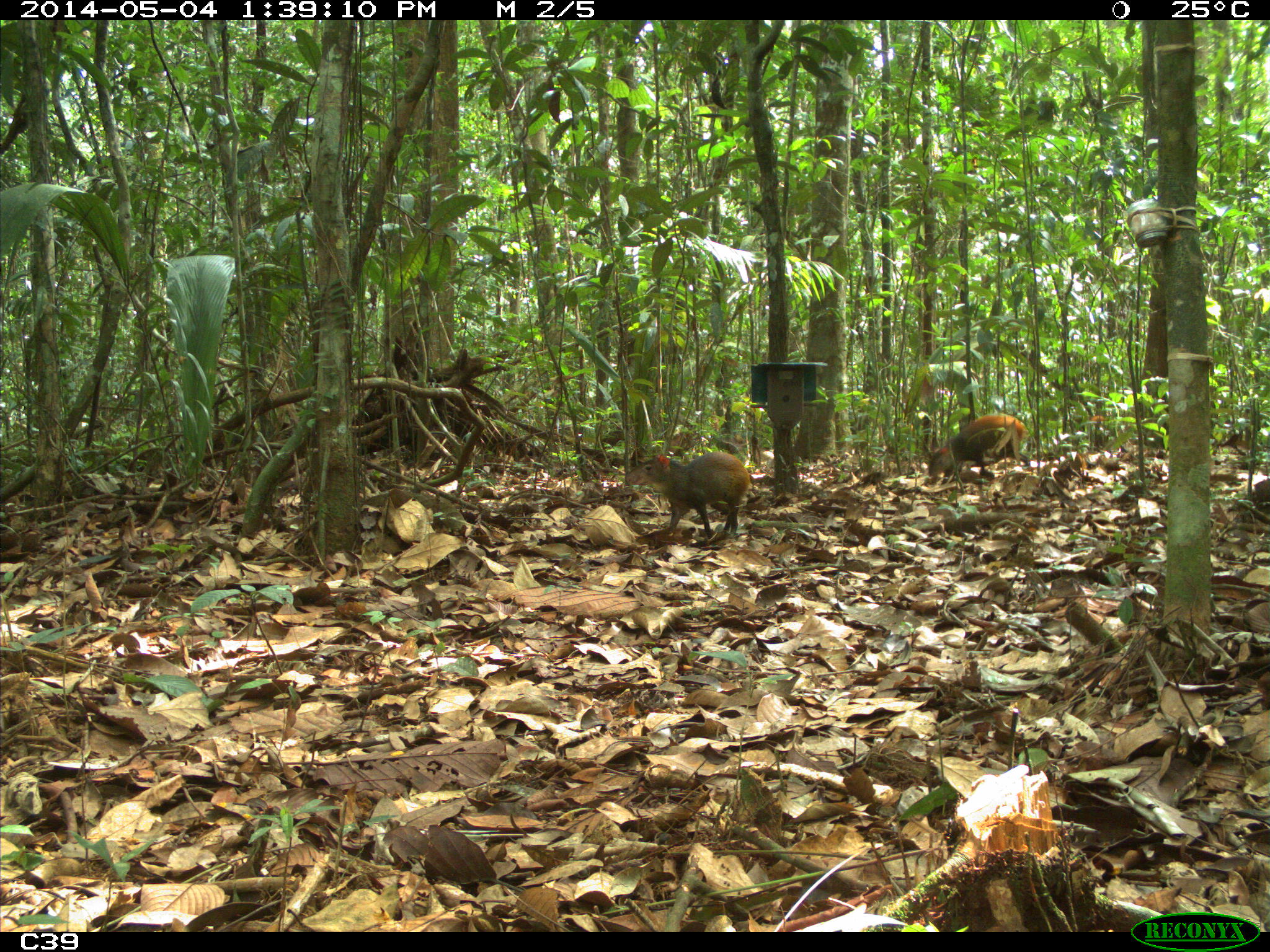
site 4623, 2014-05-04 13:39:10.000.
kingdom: Animalia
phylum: Chordata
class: Mammalia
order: Rodentia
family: Dasyproctidae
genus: Dasyprocta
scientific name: Dasyprocta leporina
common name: red-rumped agouti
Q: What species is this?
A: Dasyprocta leporina (red-rumped agouti).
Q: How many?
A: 2.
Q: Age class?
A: Adult.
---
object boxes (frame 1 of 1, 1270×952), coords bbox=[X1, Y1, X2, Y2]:
dasyprocta leporina: bbox=[623, 450, 751, 539]; bbox=[928, 415, 1031, 480]